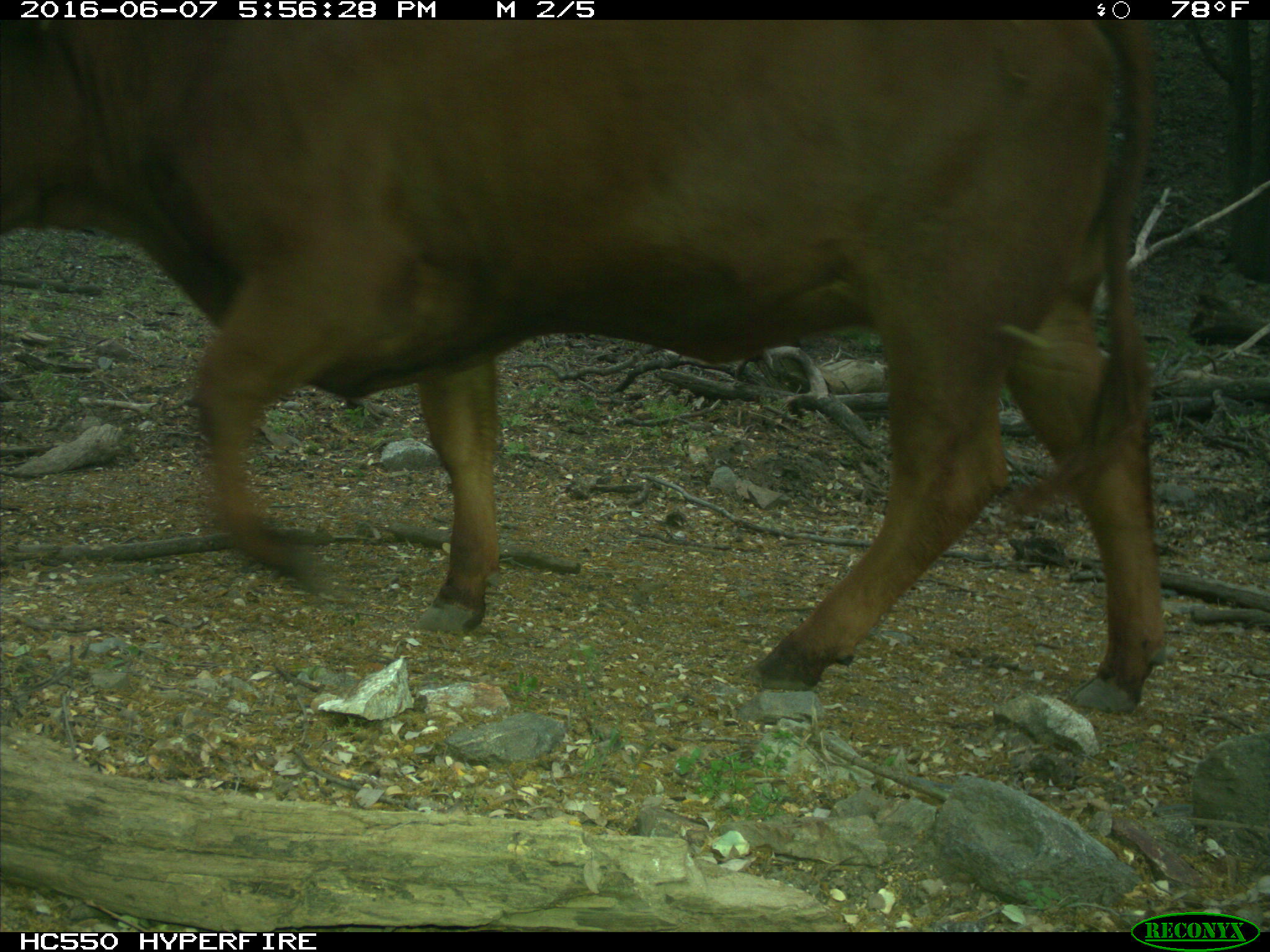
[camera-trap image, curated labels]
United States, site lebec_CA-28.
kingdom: Animalia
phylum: Chordata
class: Mammalia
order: Artiodactyla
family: Bovidae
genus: Bos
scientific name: Bos taurus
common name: domestic cow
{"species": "Bos taurus (domestic cow)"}